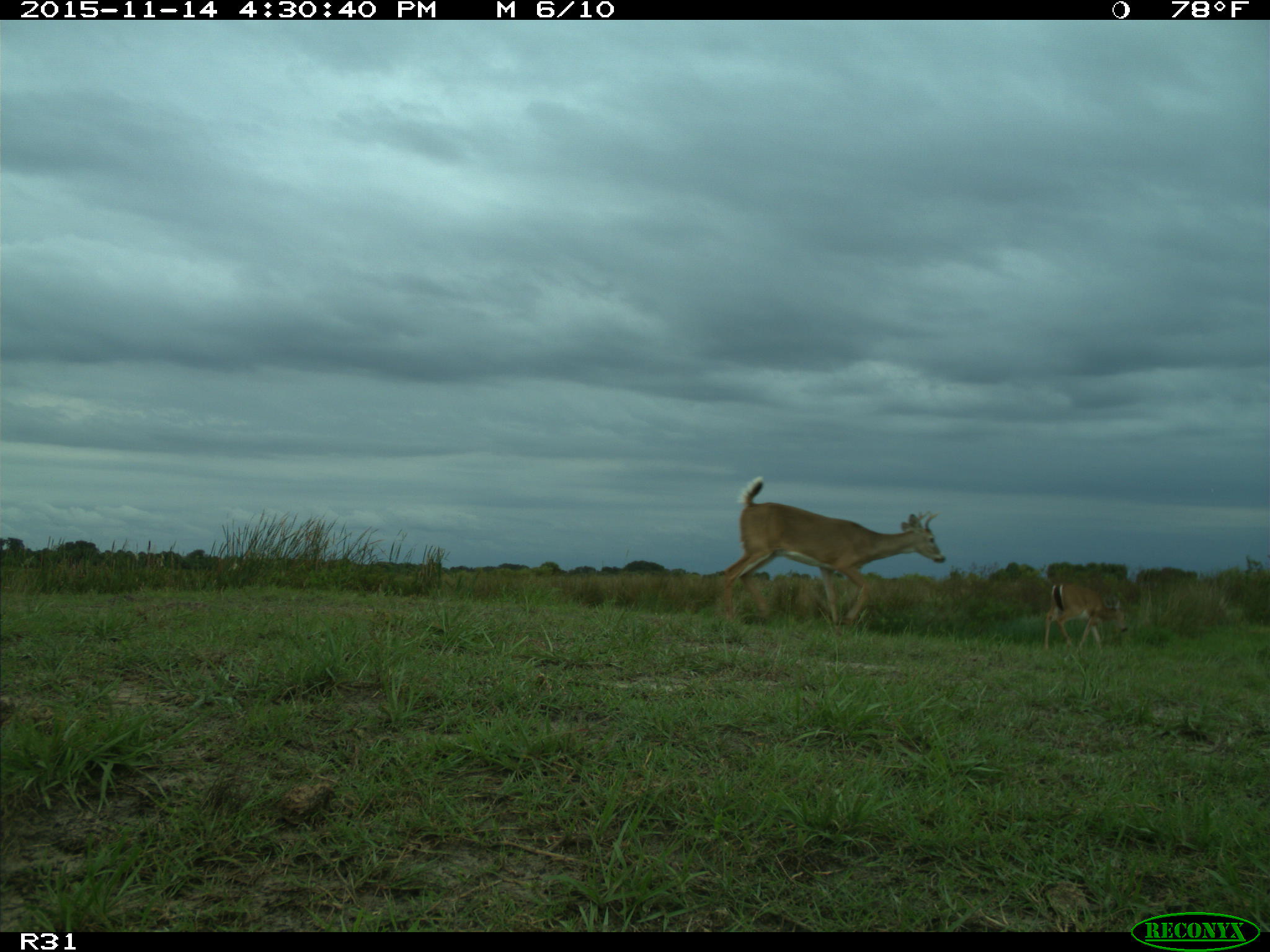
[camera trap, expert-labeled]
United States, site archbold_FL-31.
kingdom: Animalia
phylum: Chordata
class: Mammalia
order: Artiodactyla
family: Cervidae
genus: Odocoileus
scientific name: Odocoileus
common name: deer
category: unidentified deer